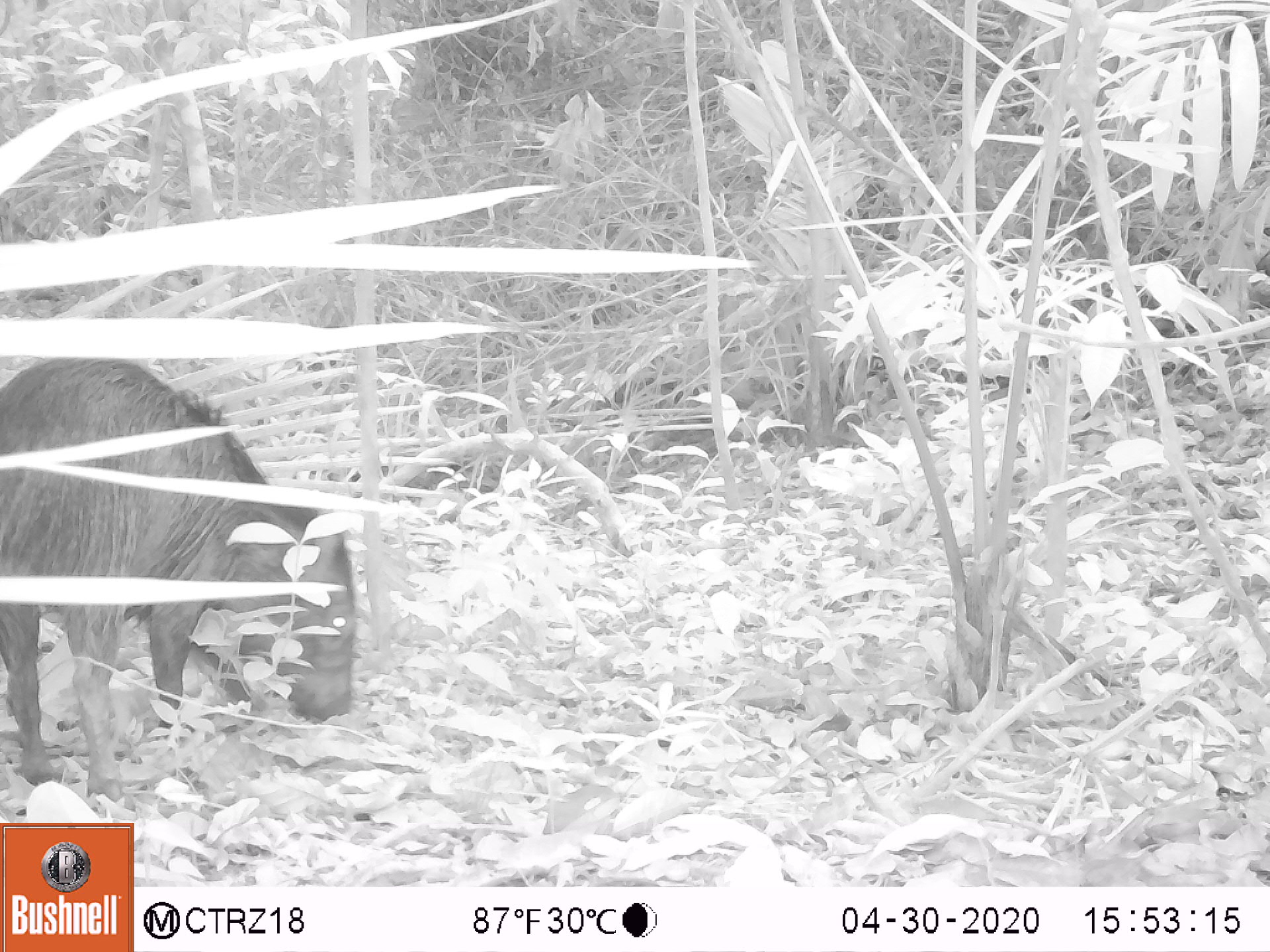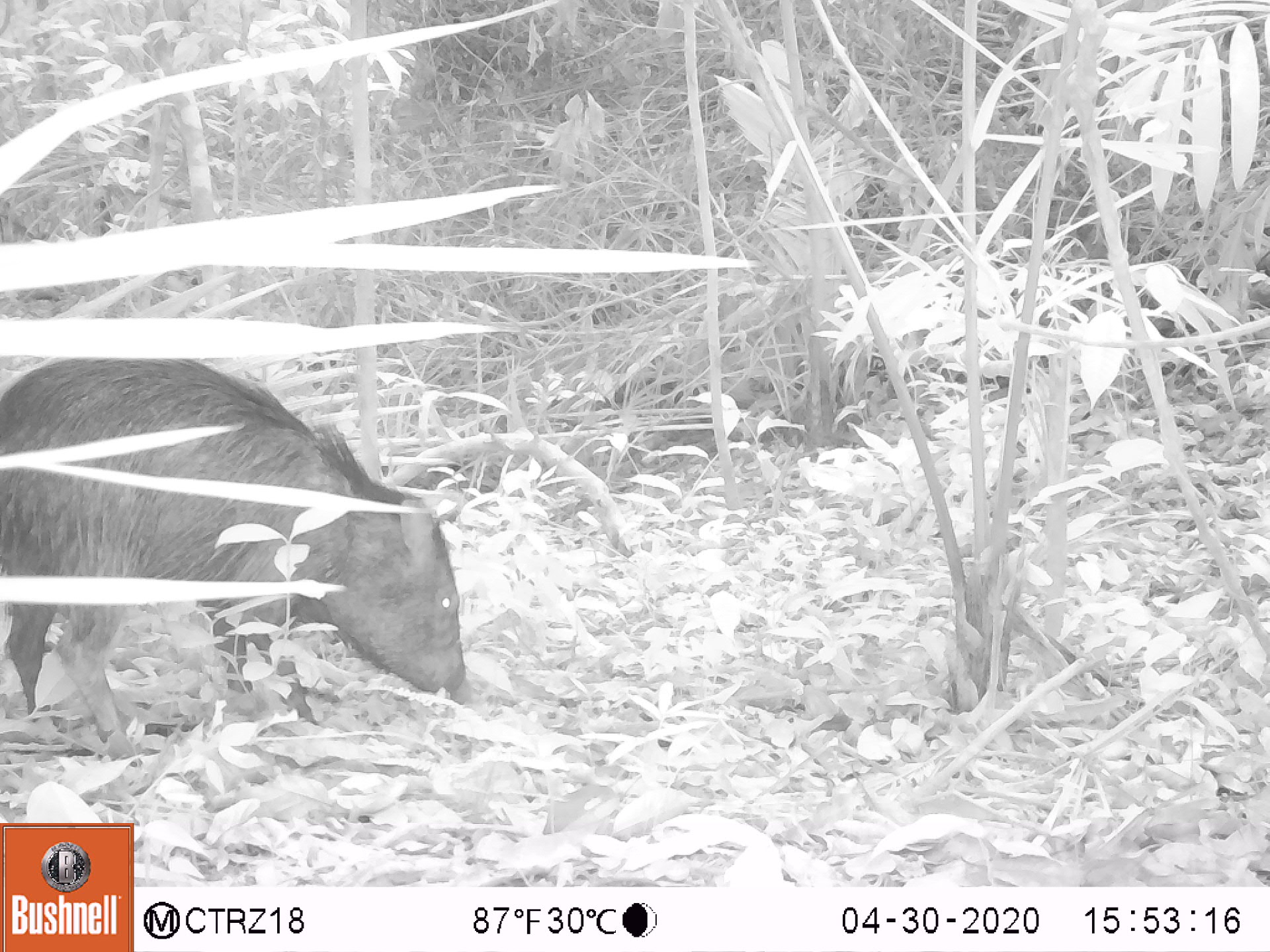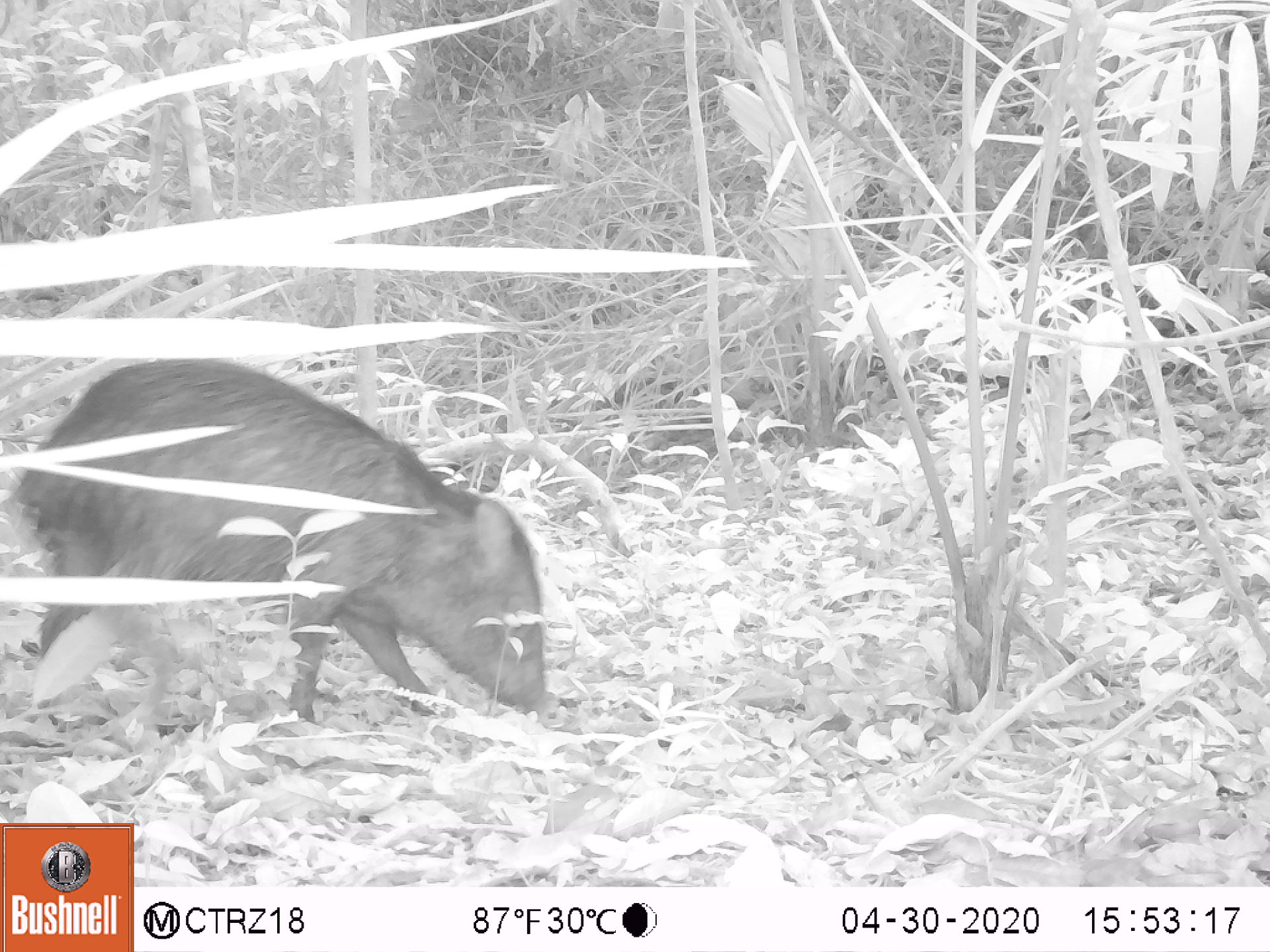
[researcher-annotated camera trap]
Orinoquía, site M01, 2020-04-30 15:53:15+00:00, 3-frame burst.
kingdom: Animalia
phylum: Chordata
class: Mammalia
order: Artiodactyla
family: Tayassuidae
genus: Pecari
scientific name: Pecari tajacu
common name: collared peccary